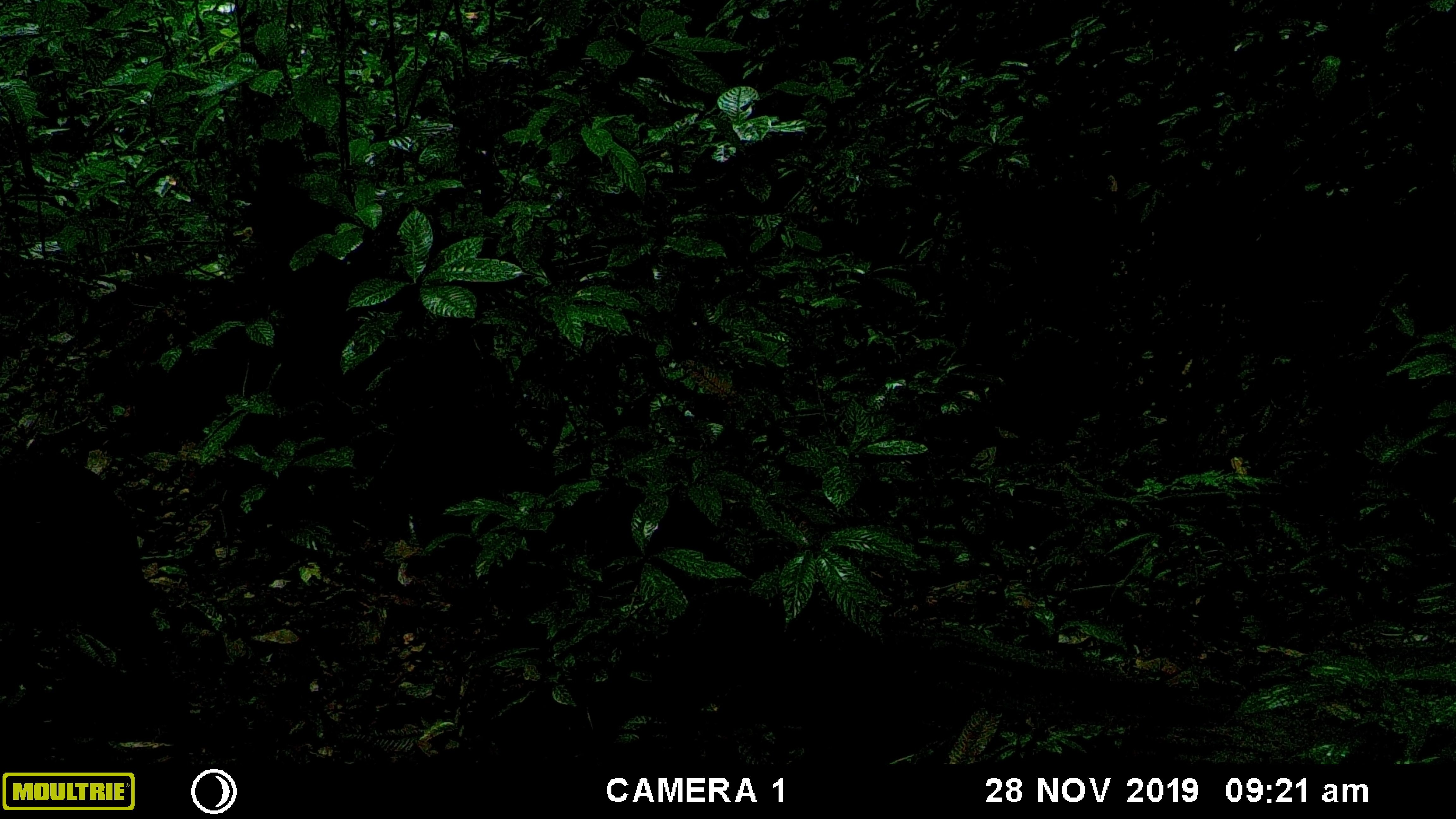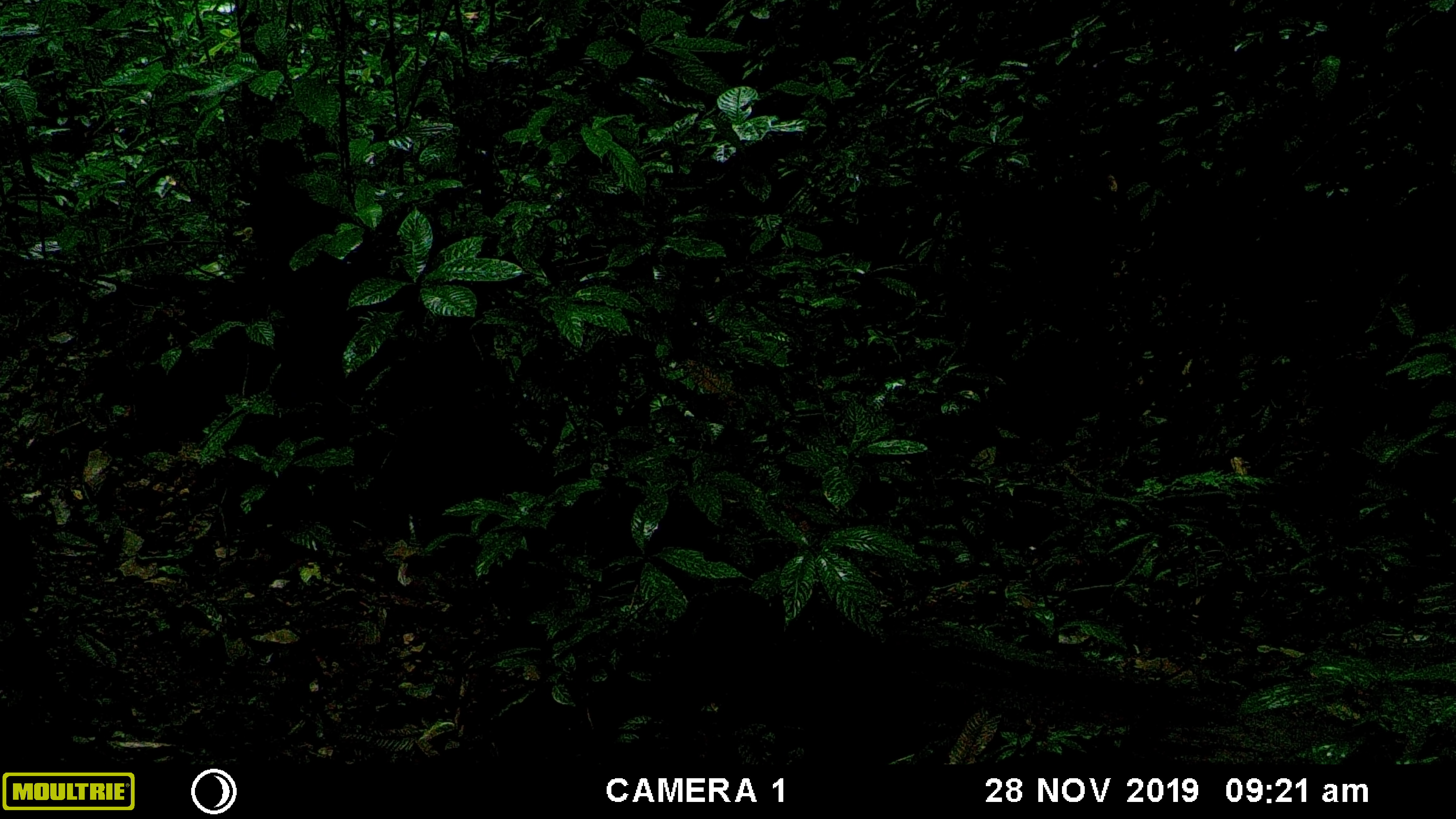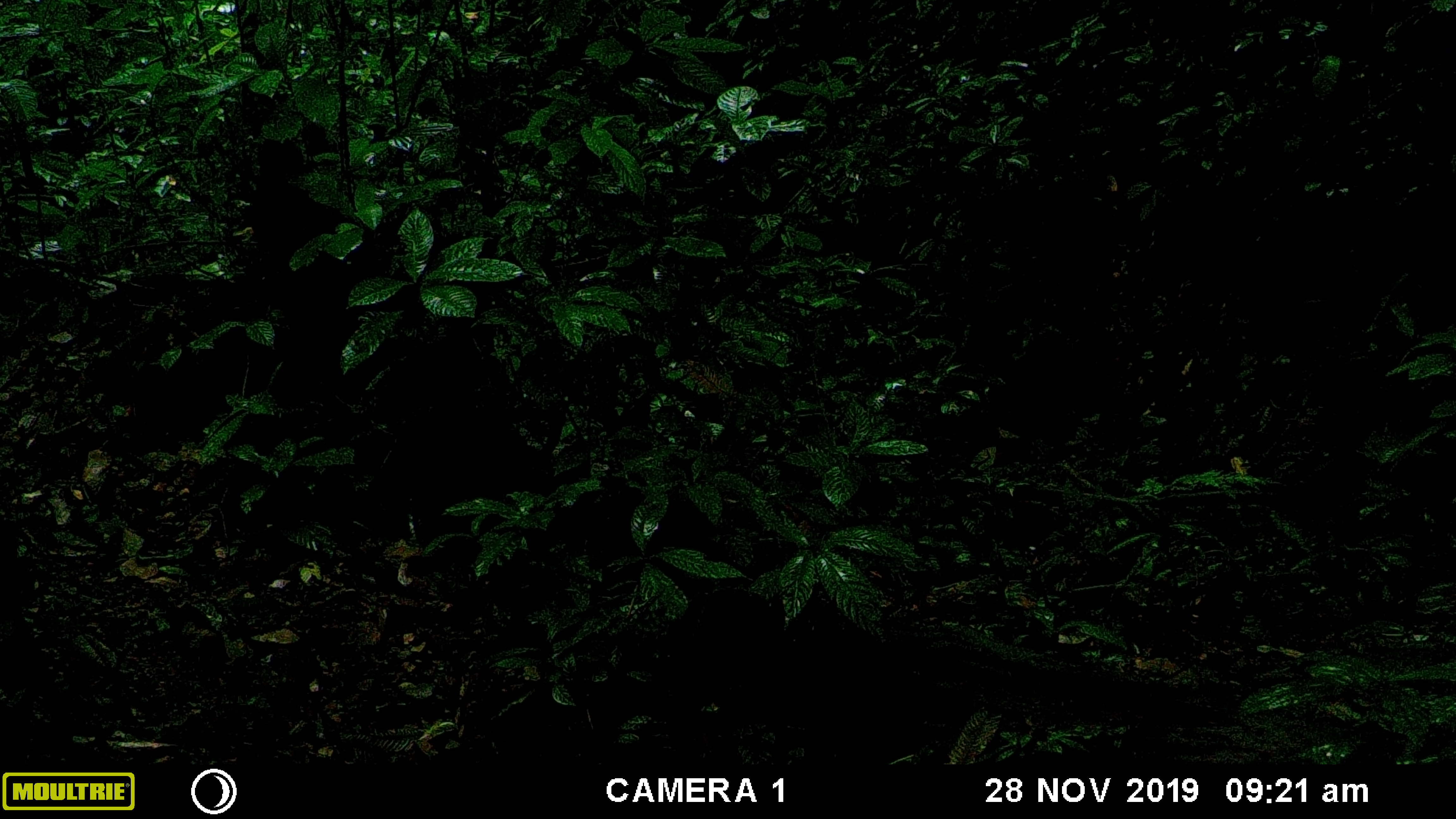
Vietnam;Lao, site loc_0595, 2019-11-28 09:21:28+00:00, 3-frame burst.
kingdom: Animalia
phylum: Chordata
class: Mammalia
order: Artiodactyla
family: Suidae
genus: Sus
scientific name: Sus scrofa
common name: eurasian wild pig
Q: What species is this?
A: Eurasian wild pig (Sus scrofa).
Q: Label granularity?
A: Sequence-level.